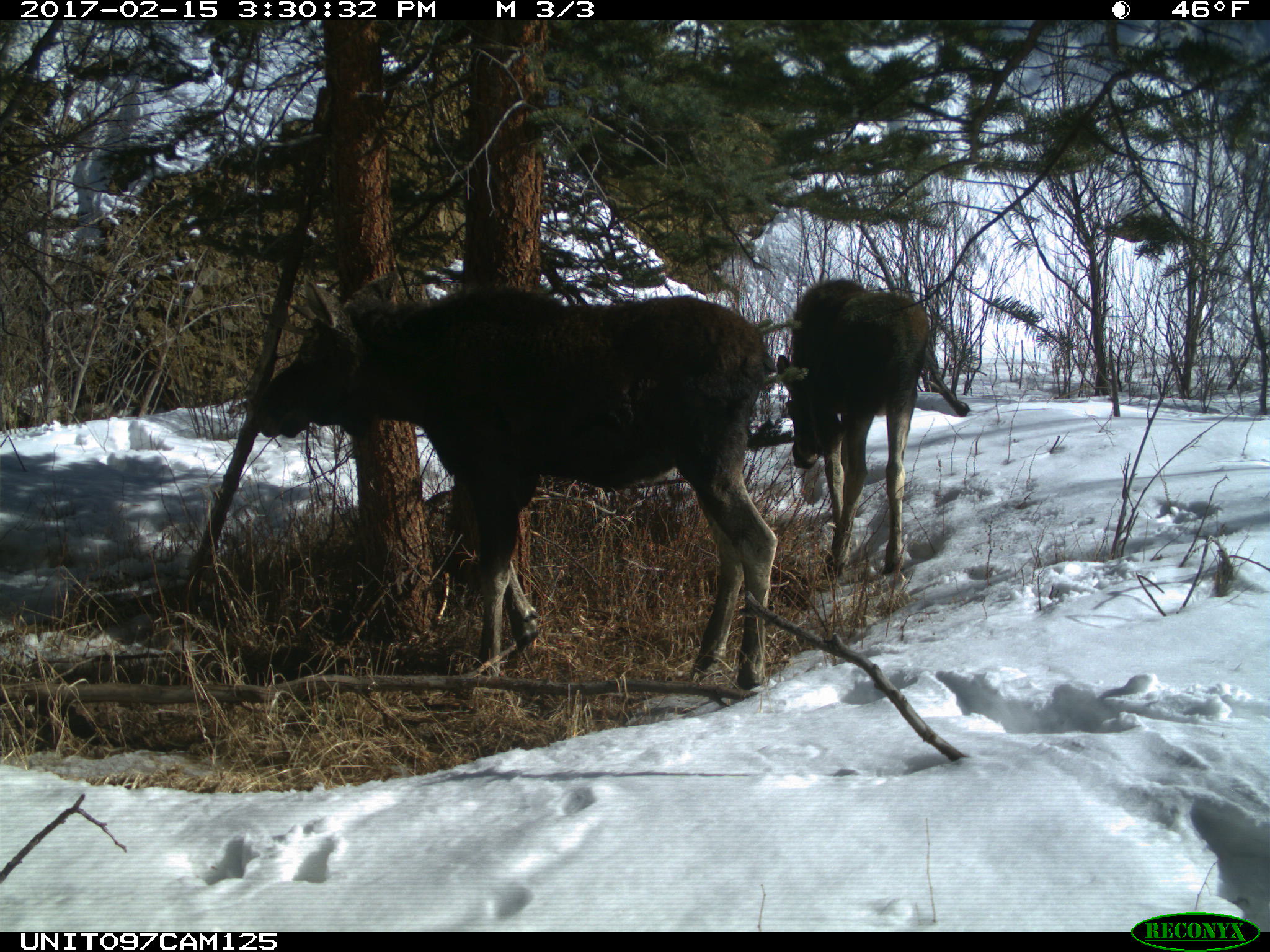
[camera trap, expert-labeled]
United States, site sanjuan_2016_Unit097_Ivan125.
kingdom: Animalia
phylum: Chordata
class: Mammalia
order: Artiodactyla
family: Cervidae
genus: Alces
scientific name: Alces alces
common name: moose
Alces alces (moose).